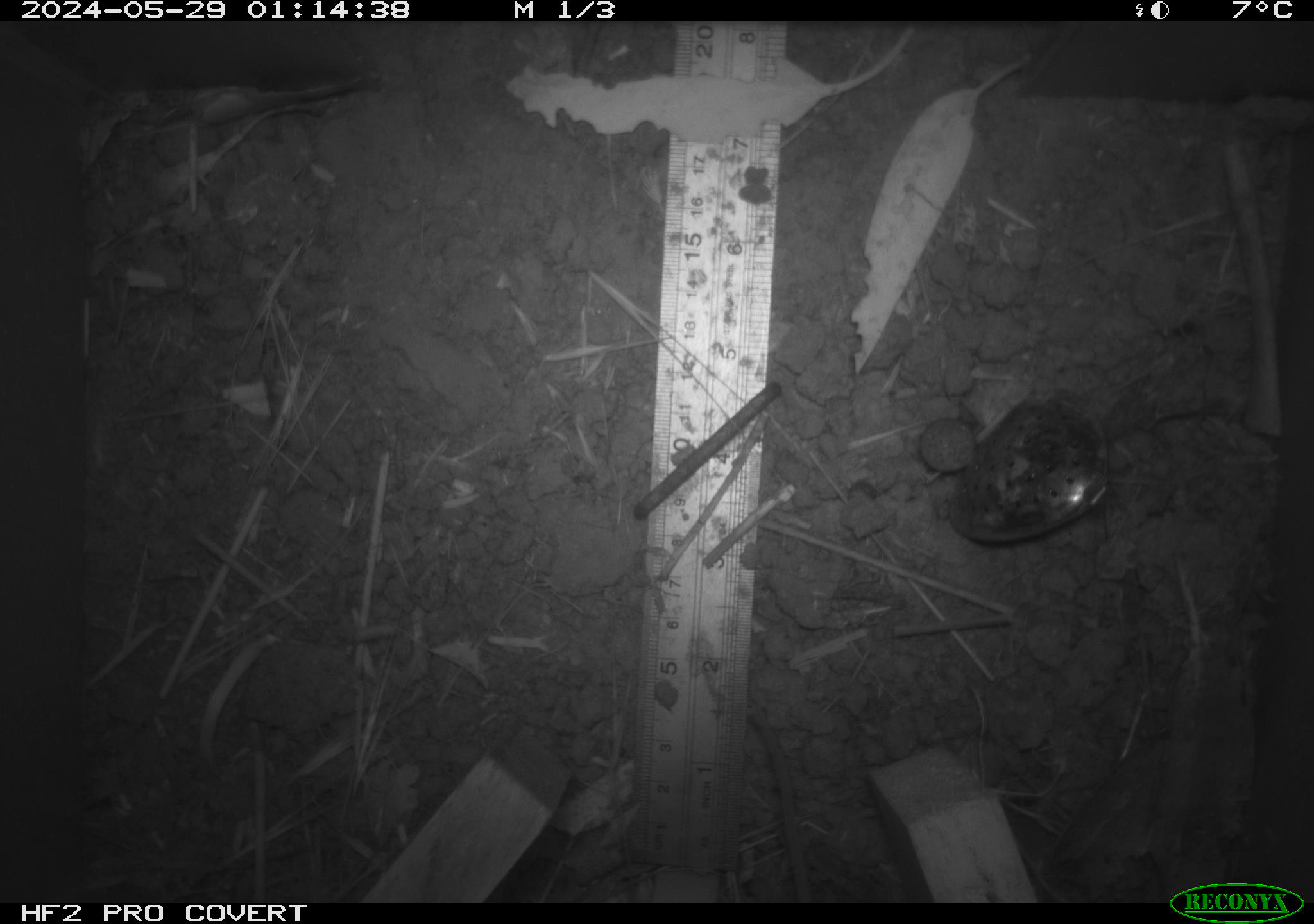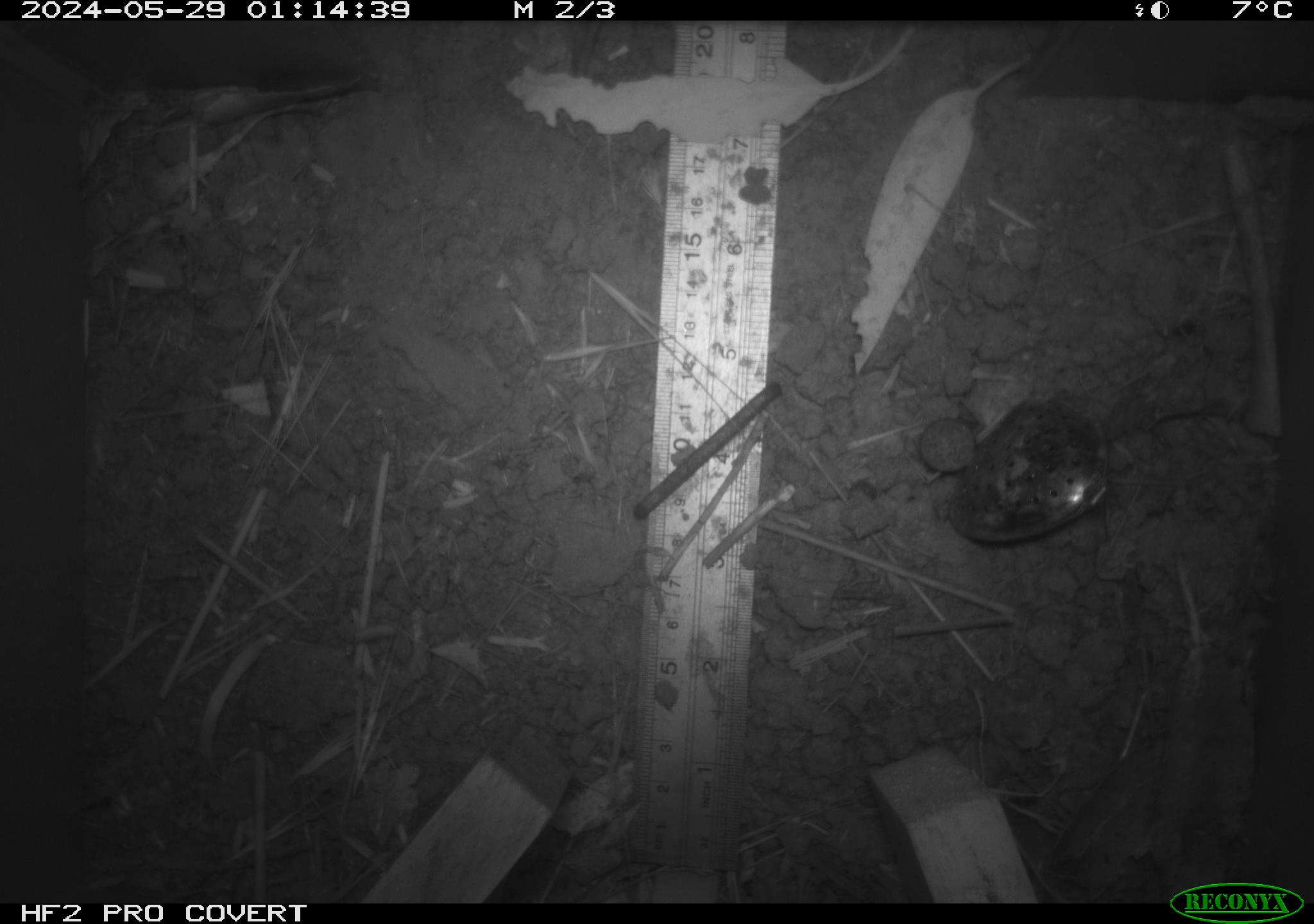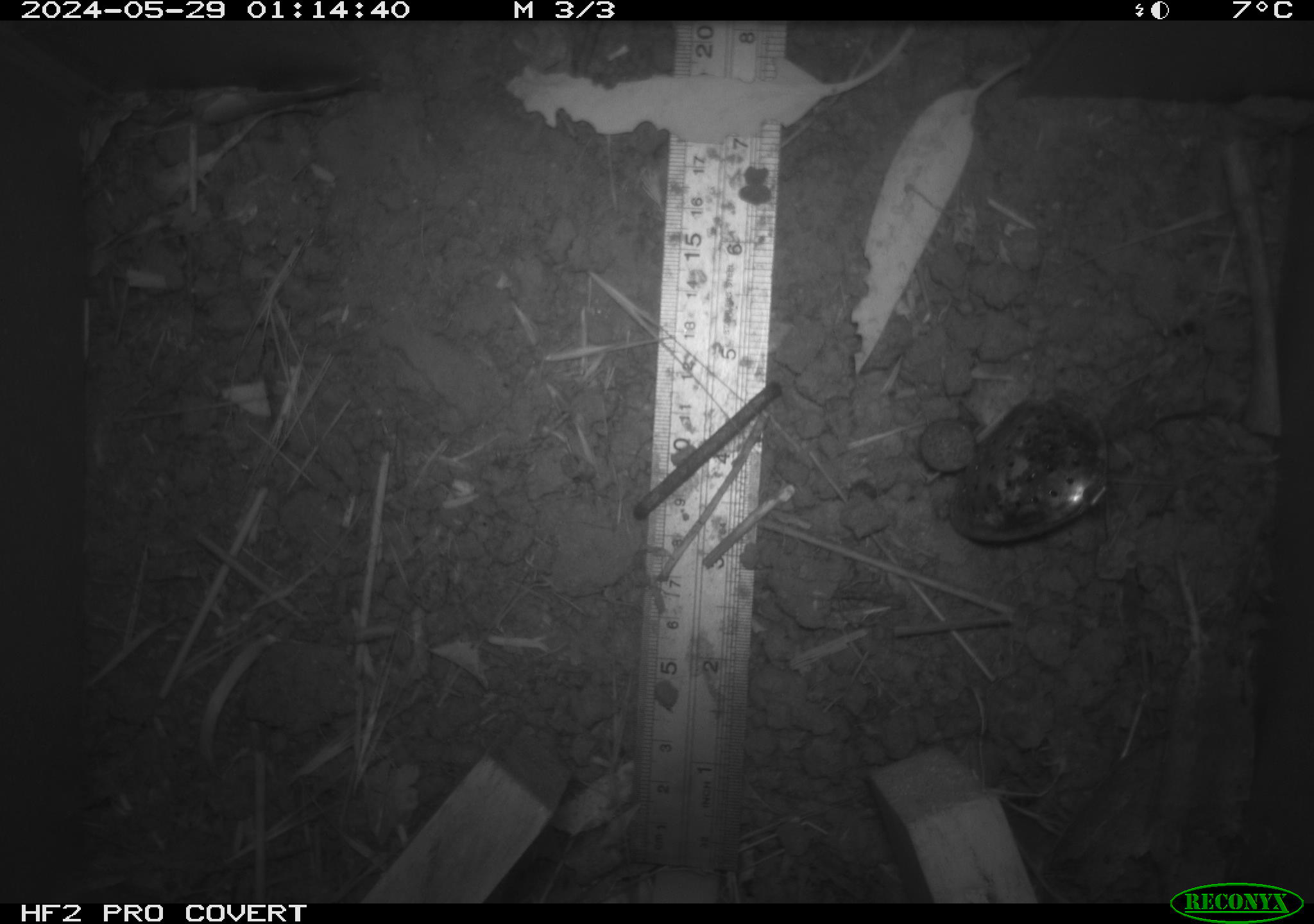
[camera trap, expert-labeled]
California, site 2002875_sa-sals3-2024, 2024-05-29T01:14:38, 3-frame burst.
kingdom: Animalia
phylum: Chordata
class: Mammalia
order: Rodentia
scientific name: Rodentia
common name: rodent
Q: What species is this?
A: Rodent (Rodentia).